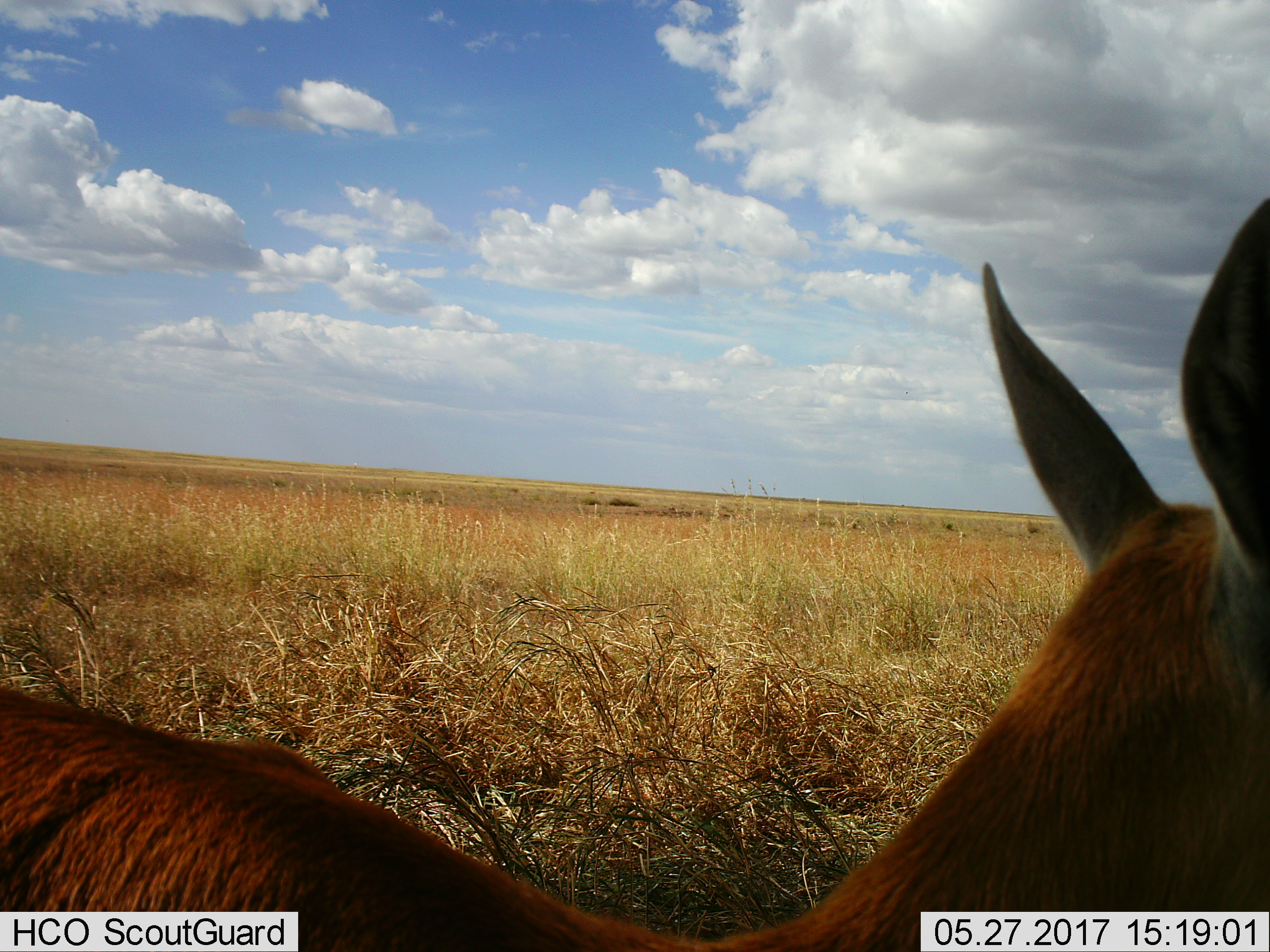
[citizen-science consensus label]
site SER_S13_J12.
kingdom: Animalia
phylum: Chordata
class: Mammalia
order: Artiodactyla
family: Bovidae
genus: Eudorcas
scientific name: Eudorcas thomsonii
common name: thomson's gazelle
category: gazellethomsons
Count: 1.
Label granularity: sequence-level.